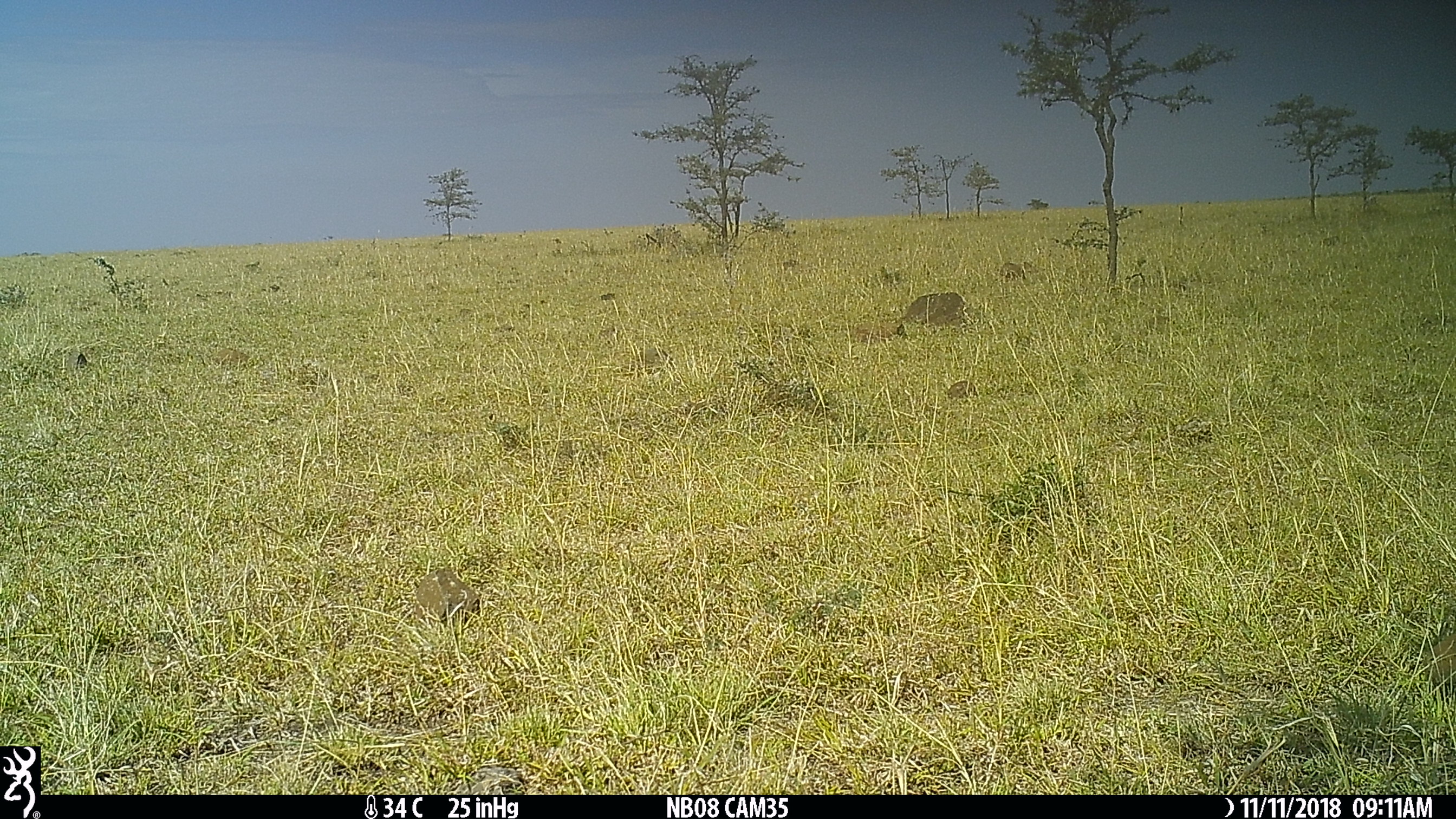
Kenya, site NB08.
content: unidentified animal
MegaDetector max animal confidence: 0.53